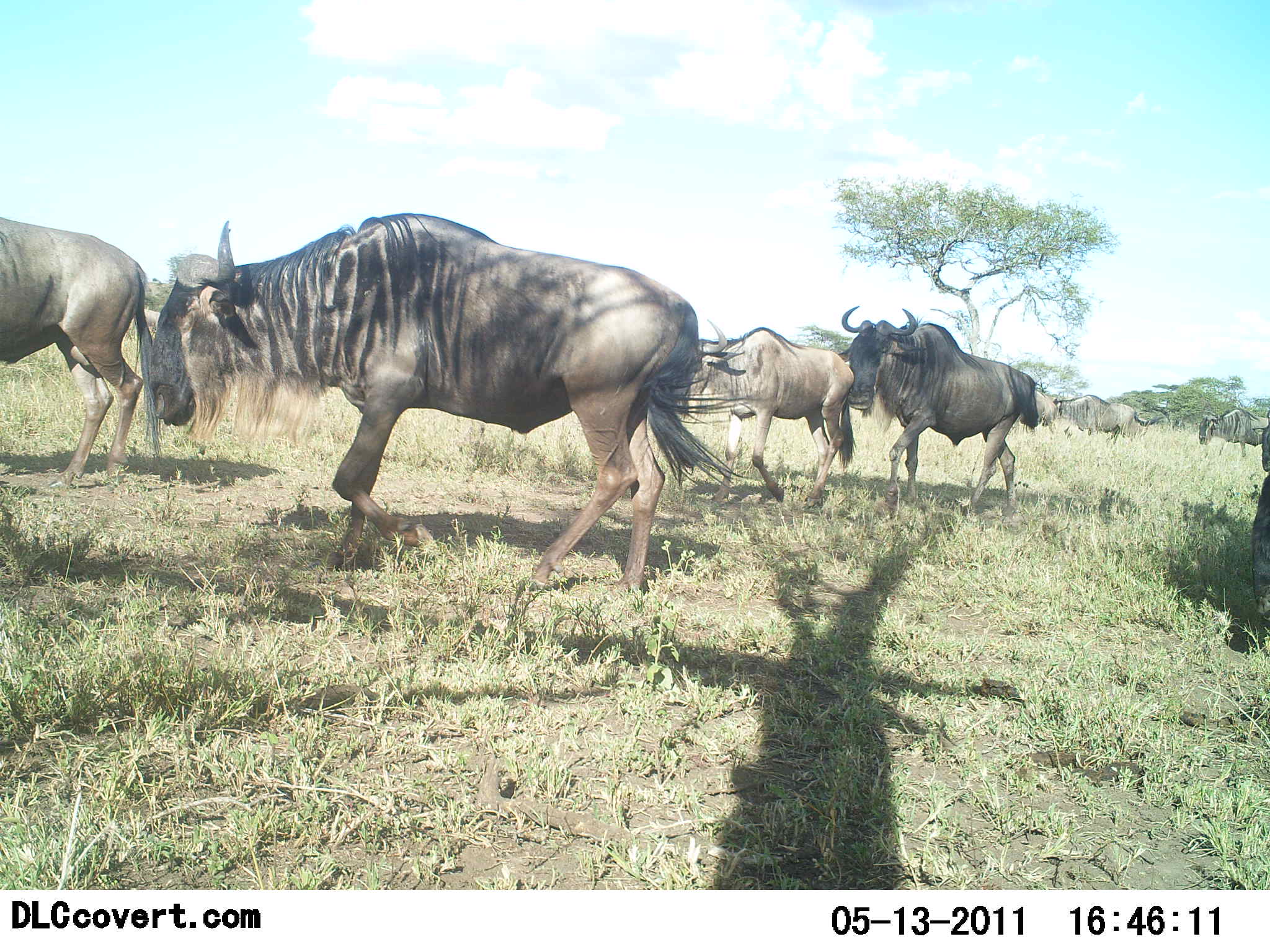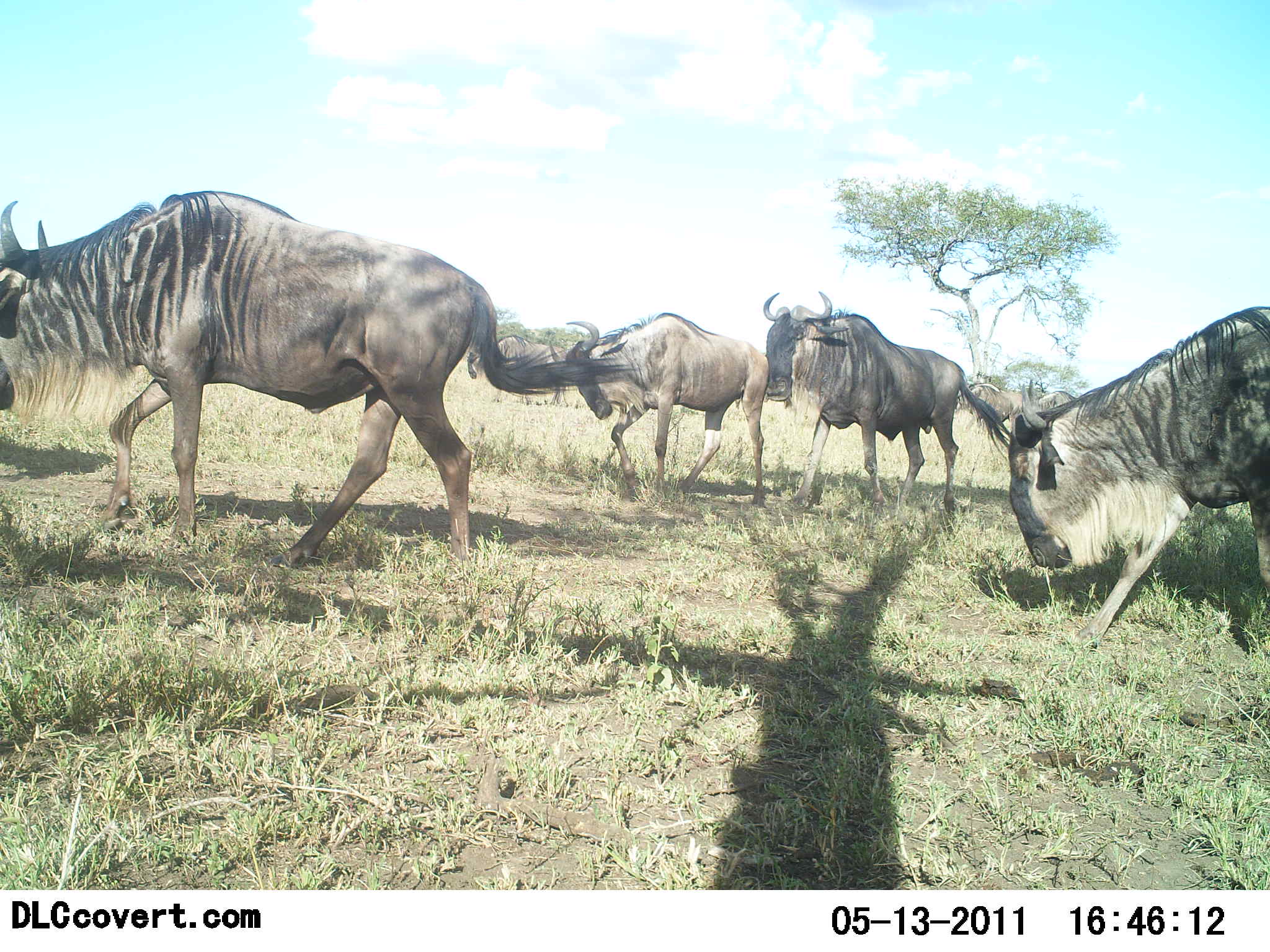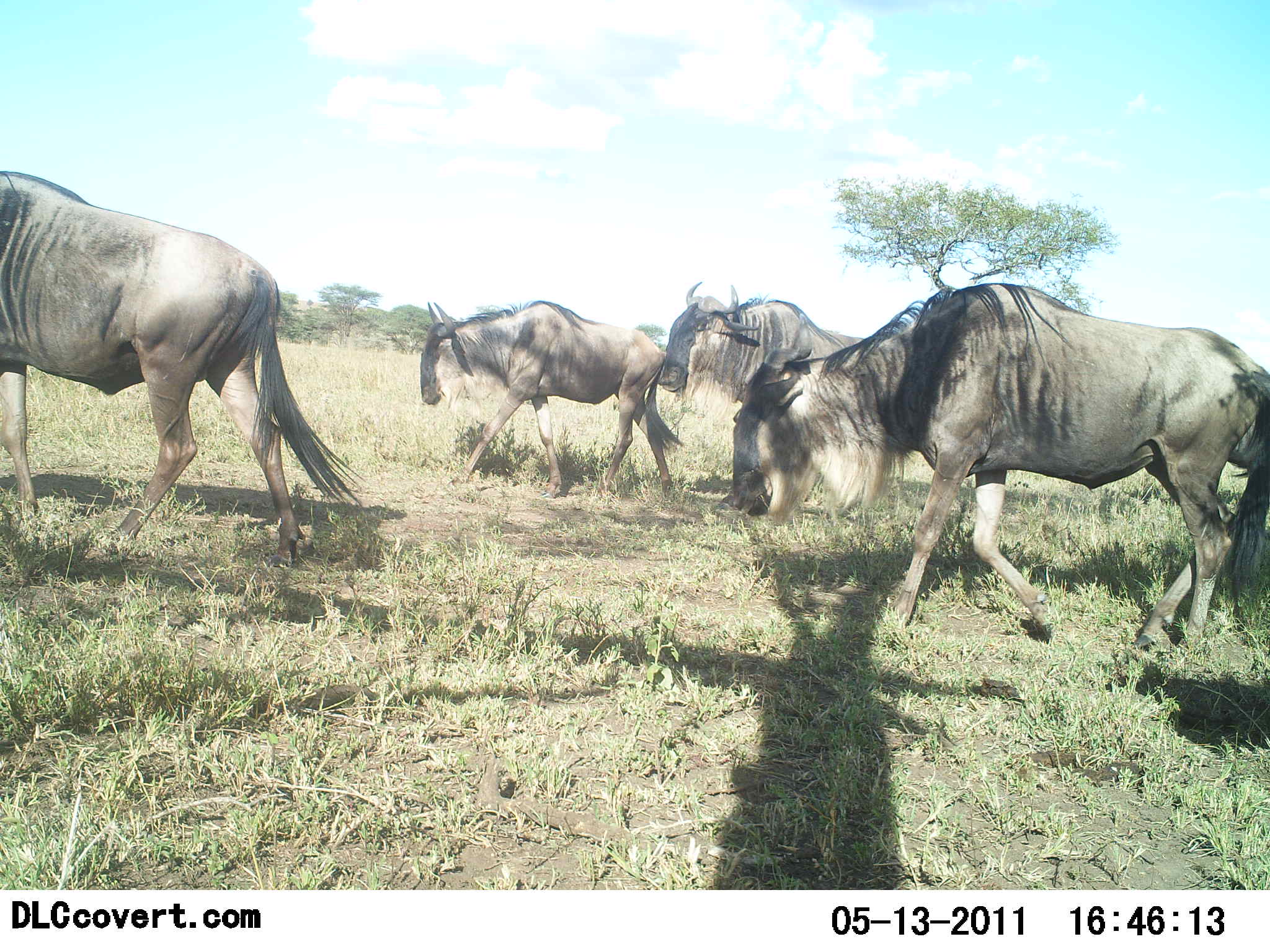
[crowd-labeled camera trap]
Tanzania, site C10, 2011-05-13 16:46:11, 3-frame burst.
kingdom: Animalia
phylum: Chordata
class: Mammalia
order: Artiodactyla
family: Bovidae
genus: Connochaetes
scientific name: Connochaetes taurinus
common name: blue wildebeest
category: wildebeest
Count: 6.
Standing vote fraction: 10%.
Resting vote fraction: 0%.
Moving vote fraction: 100%.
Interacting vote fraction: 0%.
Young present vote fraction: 0%.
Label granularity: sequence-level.